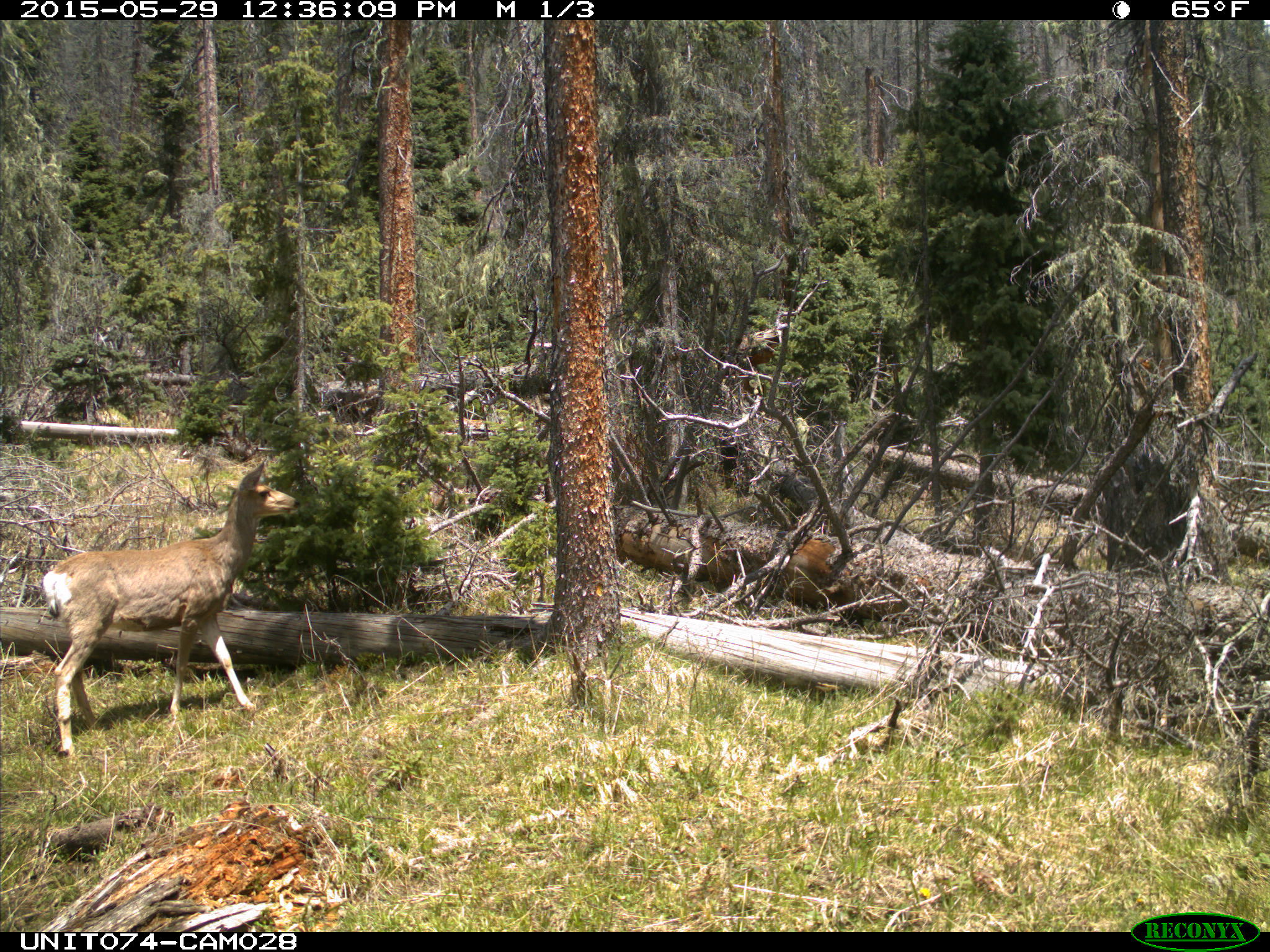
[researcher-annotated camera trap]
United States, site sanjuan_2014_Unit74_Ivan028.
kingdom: Animalia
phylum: Chordata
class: Mammalia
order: Artiodactyla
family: Cervidae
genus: Odocoileus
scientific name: Odocoileus hemionus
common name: mule deer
Odocoileus hemionus (mule deer).